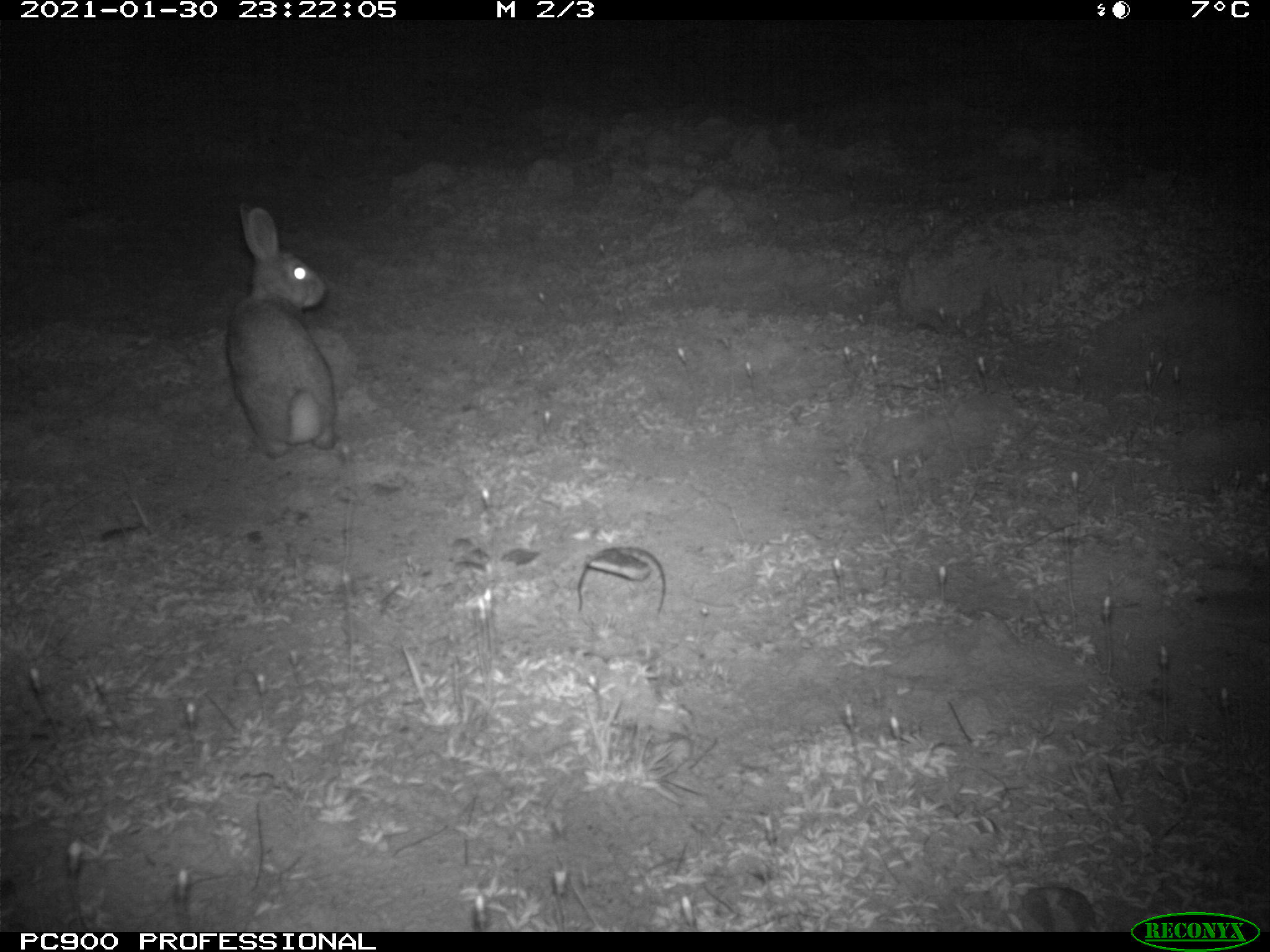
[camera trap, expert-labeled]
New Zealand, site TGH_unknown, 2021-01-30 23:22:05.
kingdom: Animalia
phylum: Chordata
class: Mammalia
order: Lagomorpha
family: Leporidae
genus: Oryctolagus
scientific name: Oryctolagus cuniculus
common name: european rabbit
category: rabbit